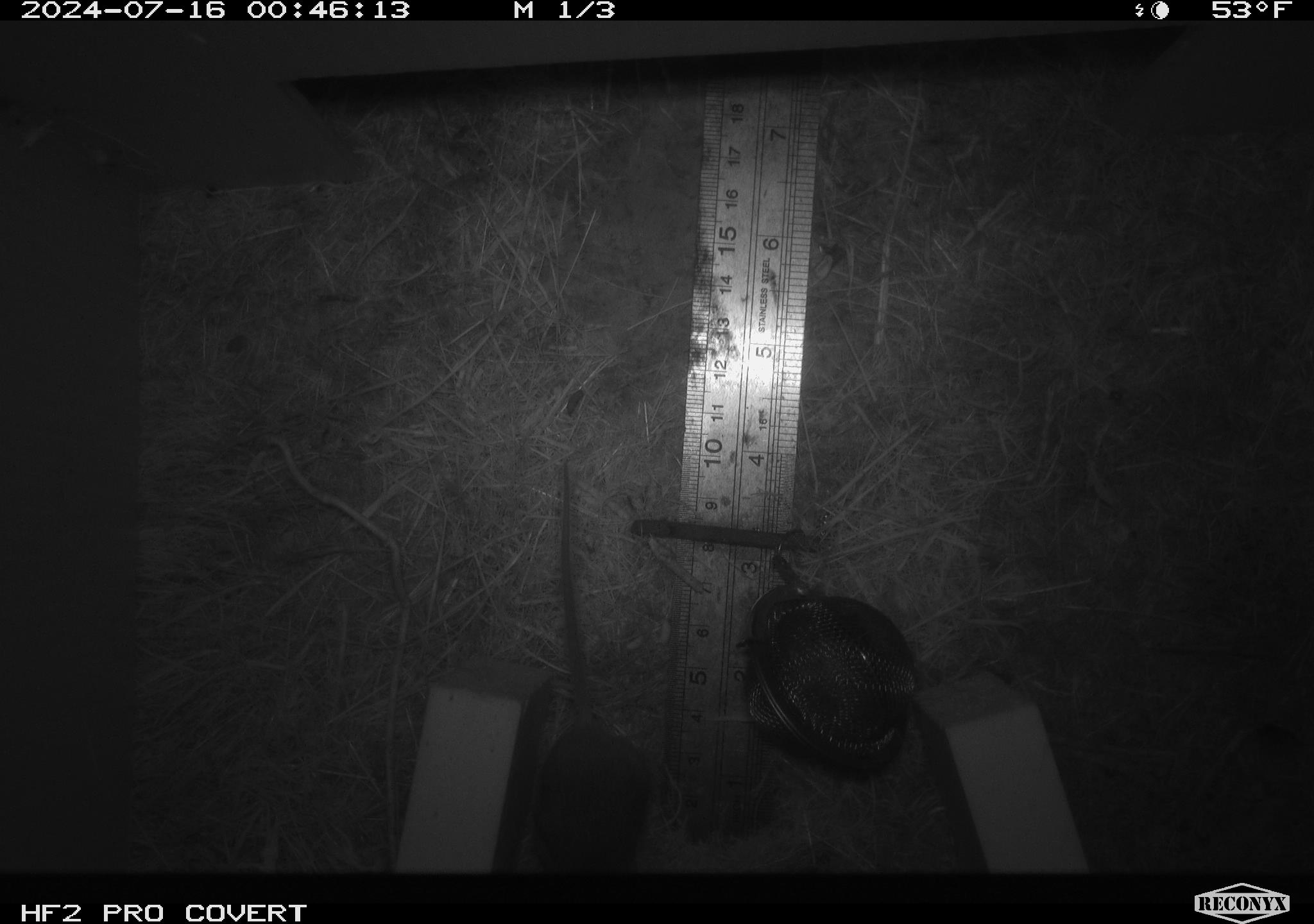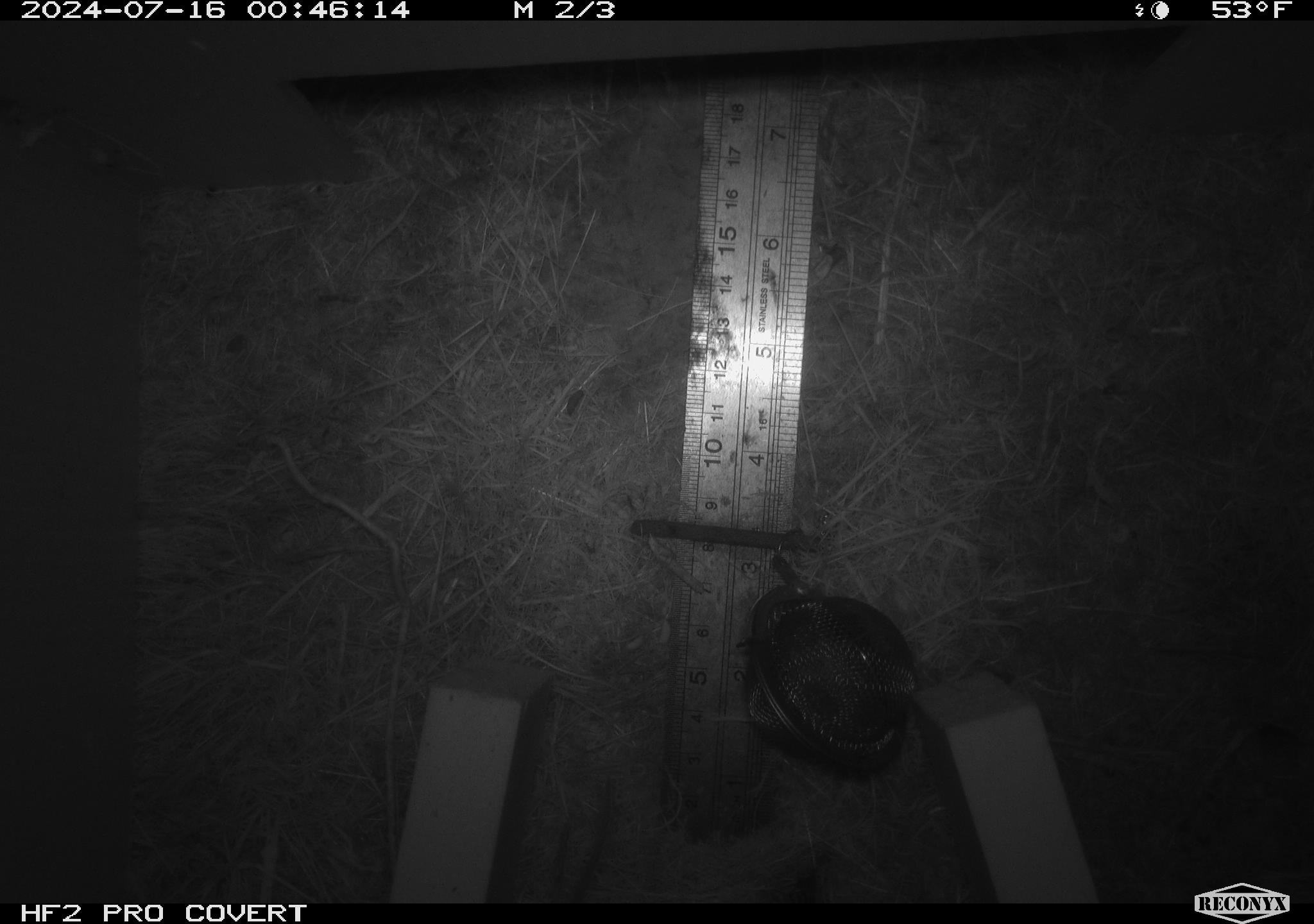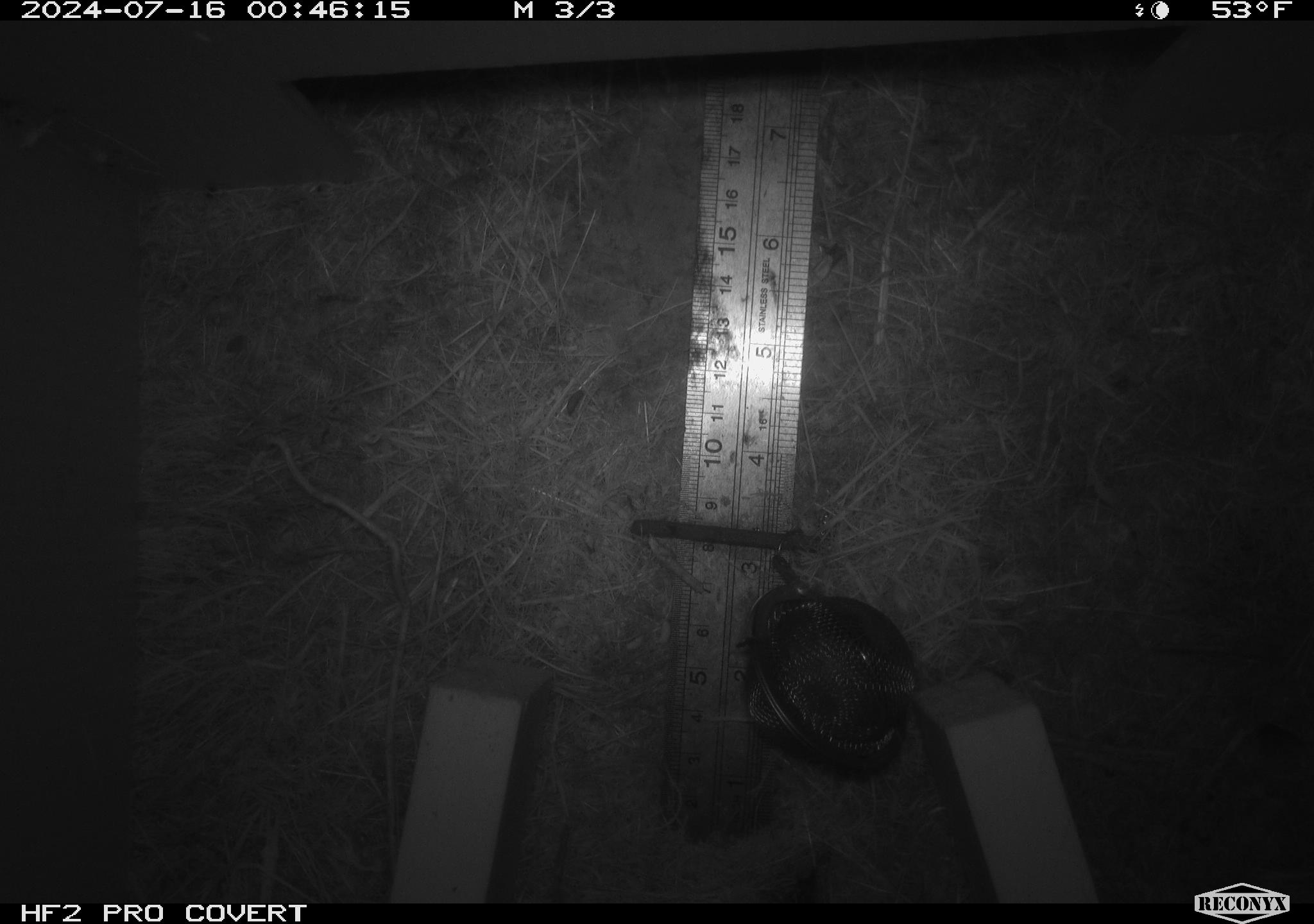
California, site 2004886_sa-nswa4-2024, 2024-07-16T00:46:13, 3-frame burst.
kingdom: Animalia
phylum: Chordata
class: Mammalia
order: Rodentia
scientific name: Rodentia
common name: mouse species